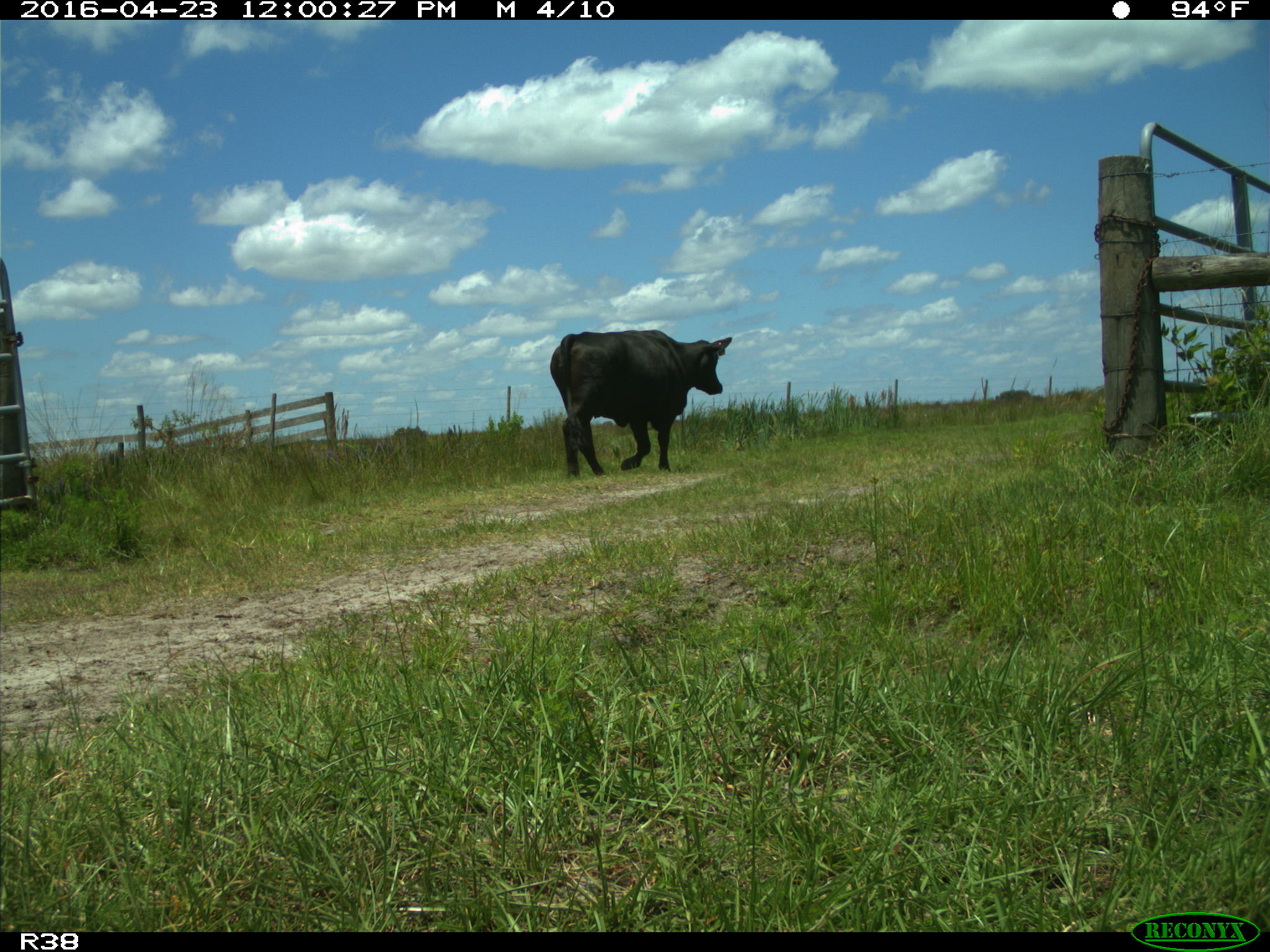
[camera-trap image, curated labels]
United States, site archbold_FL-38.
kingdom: Animalia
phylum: Chordata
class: Mammalia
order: Artiodactyla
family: Bovidae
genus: Bos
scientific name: Bos taurus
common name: domestic cow